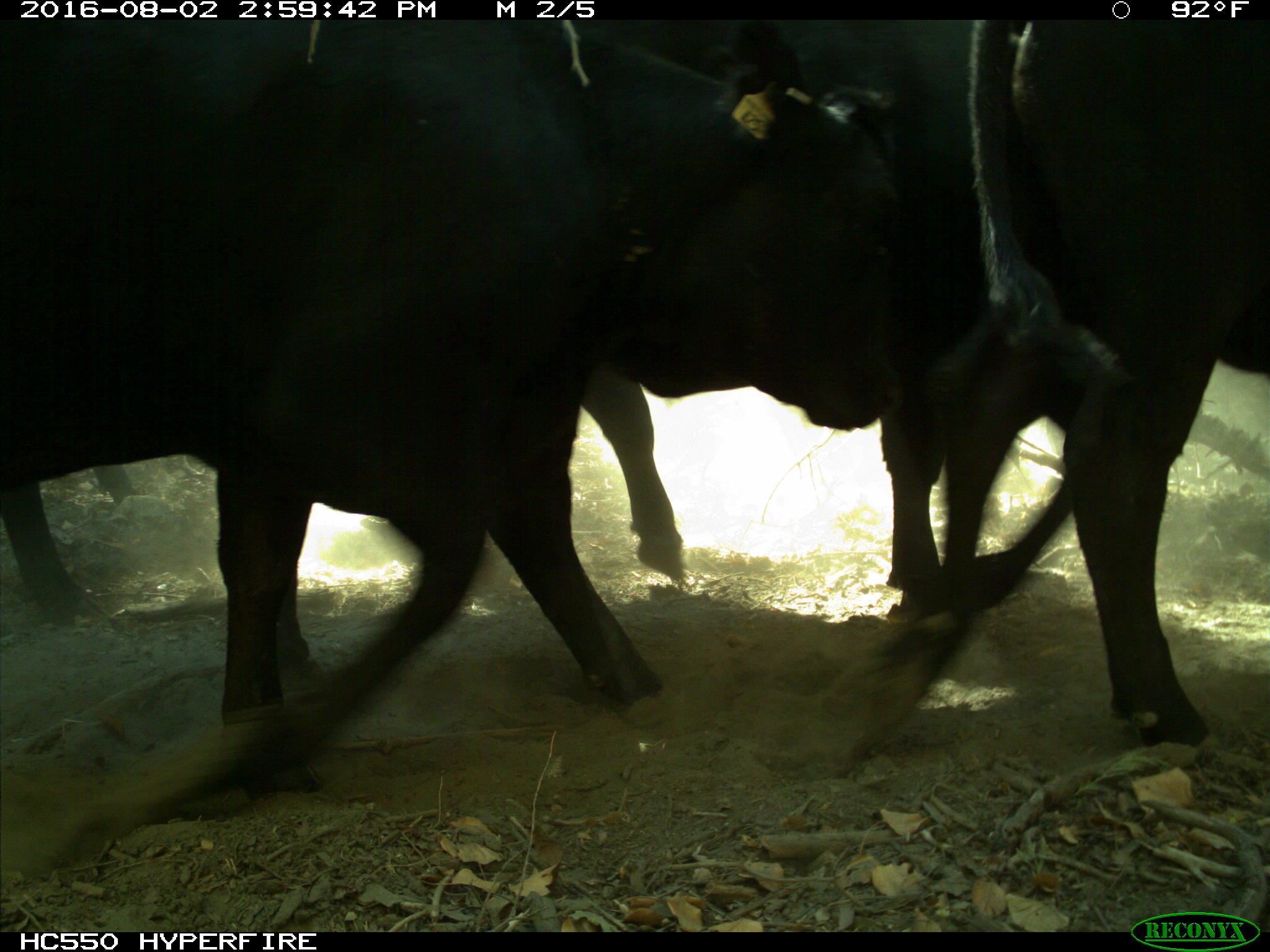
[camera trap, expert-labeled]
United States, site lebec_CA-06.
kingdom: Animalia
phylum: Chordata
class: Mammalia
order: Artiodactyla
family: Bovidae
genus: Bos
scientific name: Bos taurus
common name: domestic cow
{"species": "Bos taurus (domestic cow)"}